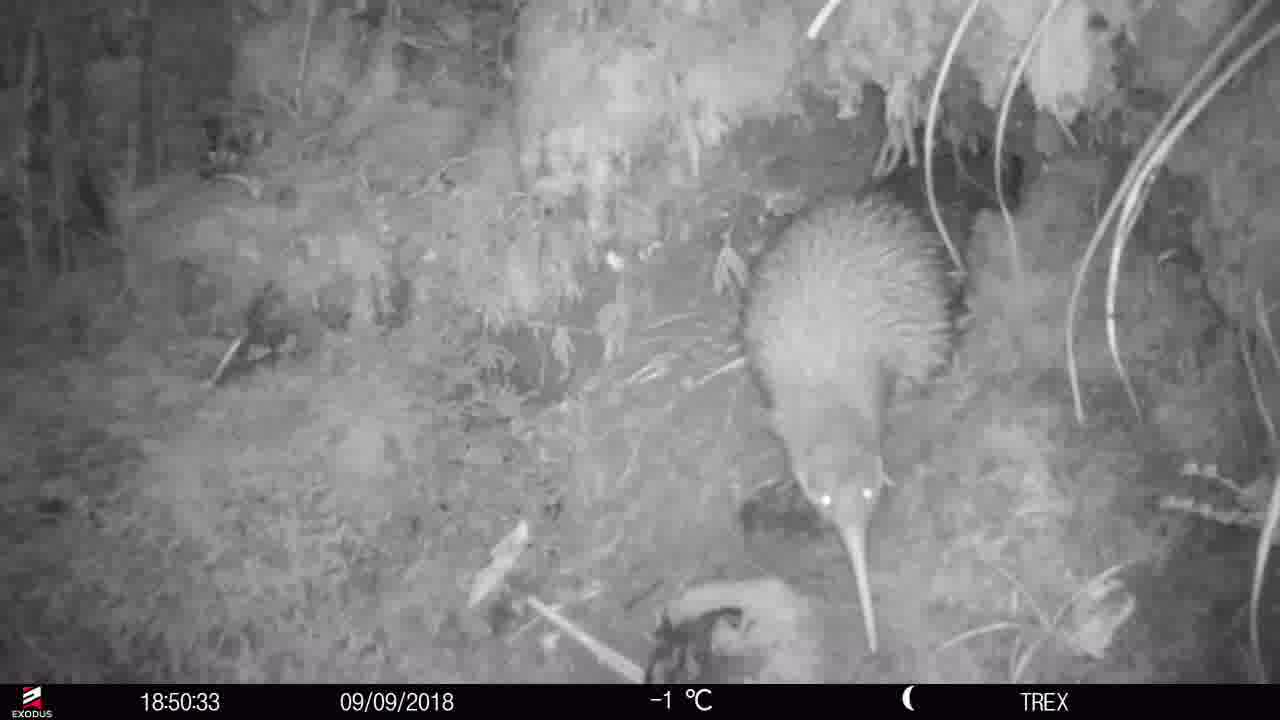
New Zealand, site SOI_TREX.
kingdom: Animalia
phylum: Chordata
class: Aves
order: Apterygiformes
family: Apterygidae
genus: Apteryx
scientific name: Apteryx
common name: kiwi